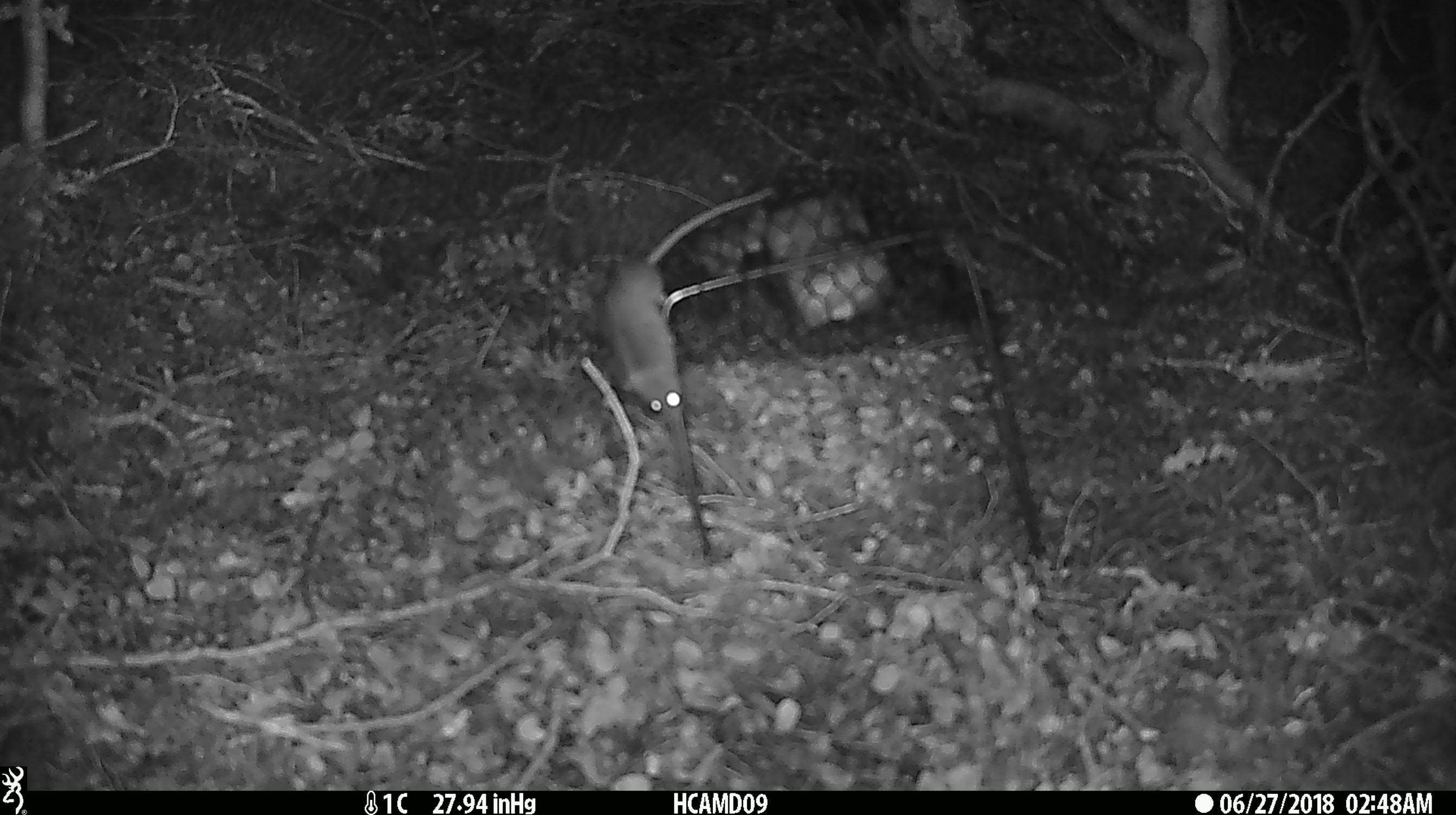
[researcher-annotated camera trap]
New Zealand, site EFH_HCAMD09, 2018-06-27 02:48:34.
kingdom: Animalia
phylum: Chordata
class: Mammalia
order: Rodentia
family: Muridae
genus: Mus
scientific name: Mus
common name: mouse